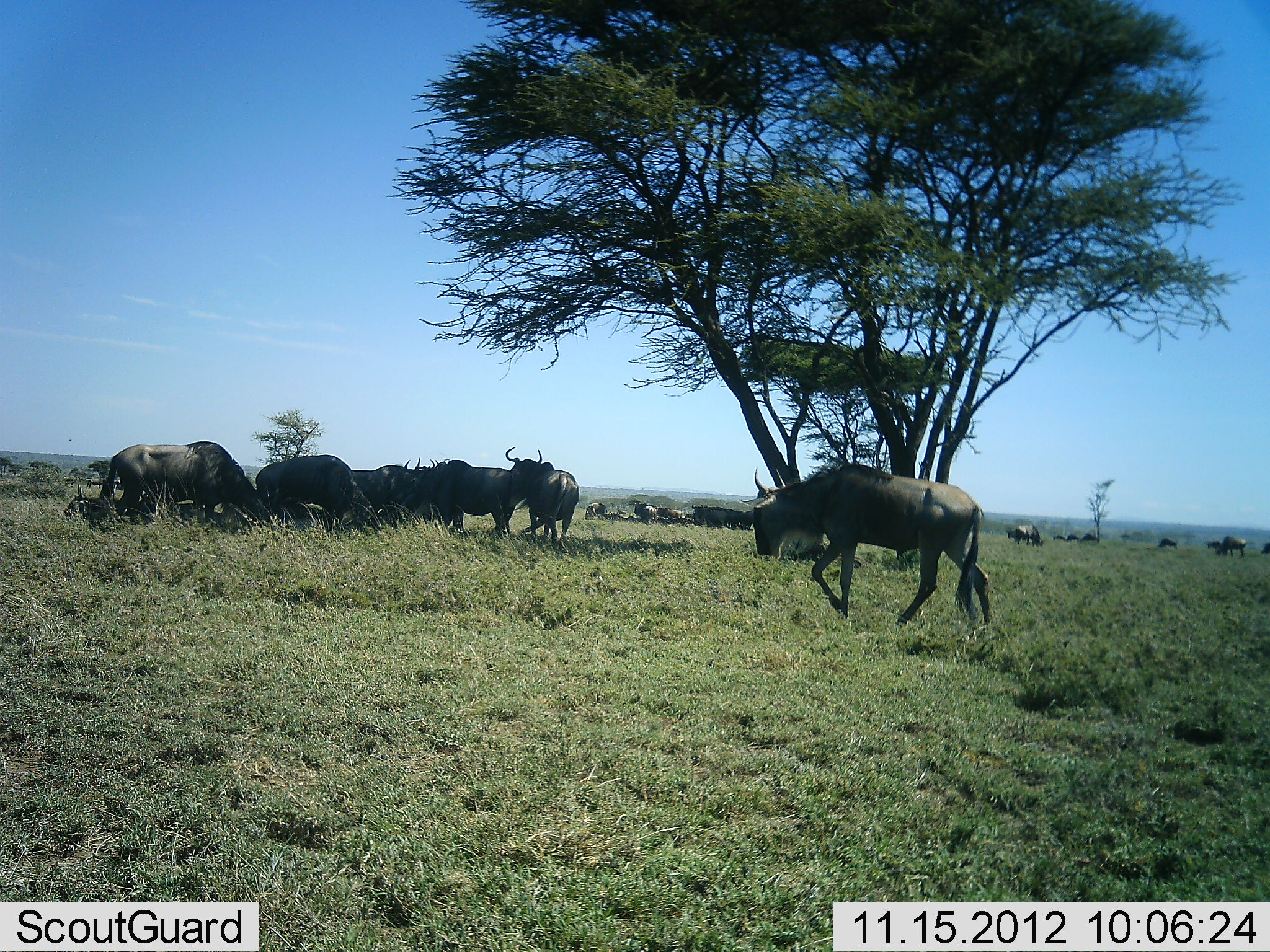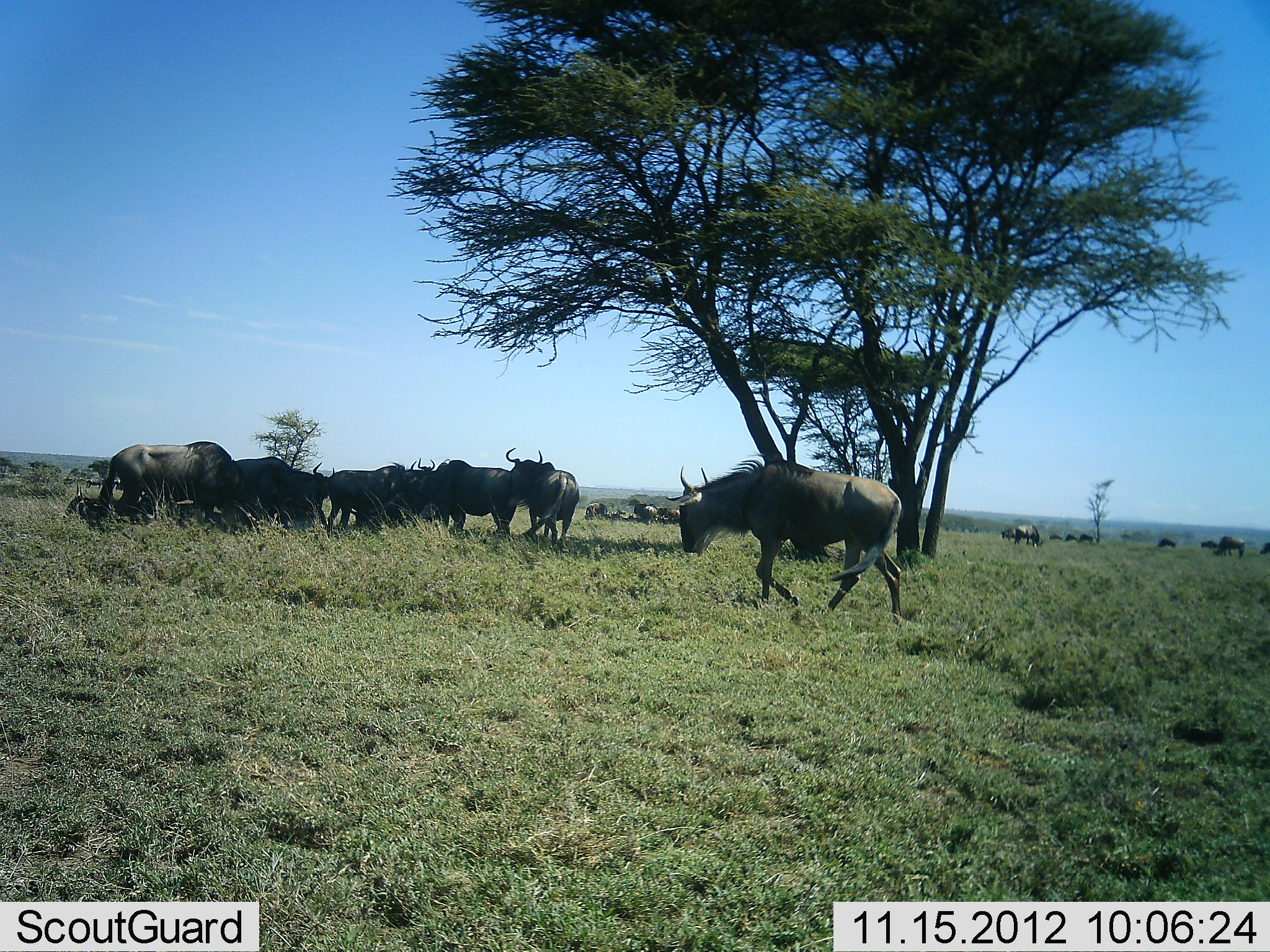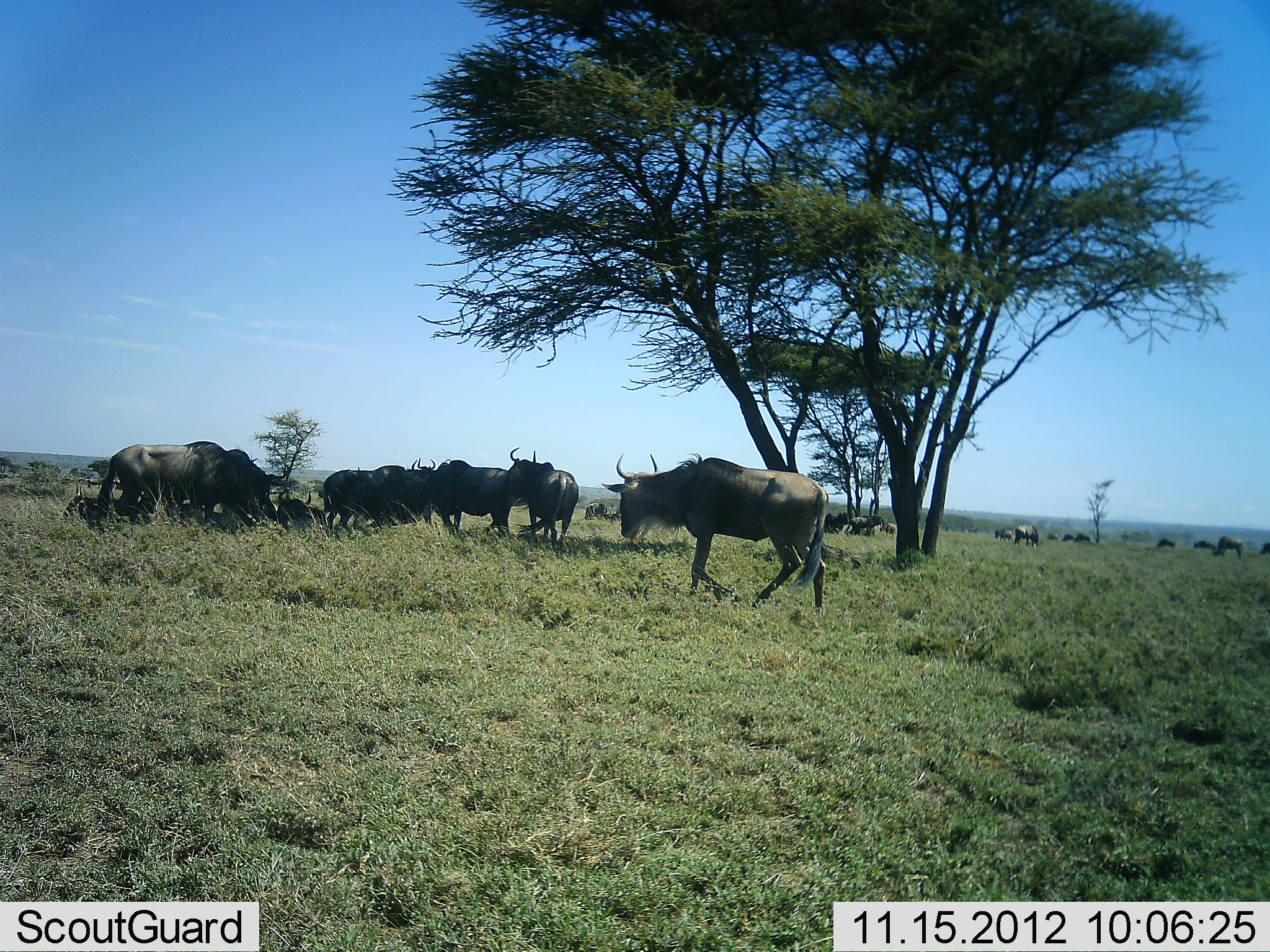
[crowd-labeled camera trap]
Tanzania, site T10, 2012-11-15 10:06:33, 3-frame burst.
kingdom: Animalia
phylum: Chordata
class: Mammalia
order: Artiodactyla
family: Bovidae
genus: Connochaetes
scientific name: Connochaetes taurinus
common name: blue wildebeest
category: wildebeest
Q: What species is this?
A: Wildebeest (blue wildebeest) (Connochaetes taurinus).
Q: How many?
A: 11-50.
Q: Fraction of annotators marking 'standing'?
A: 80%.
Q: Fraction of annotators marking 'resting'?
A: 40%.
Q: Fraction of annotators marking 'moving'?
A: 80%.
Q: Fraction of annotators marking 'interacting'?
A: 10%.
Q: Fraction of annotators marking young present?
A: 0%.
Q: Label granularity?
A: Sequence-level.